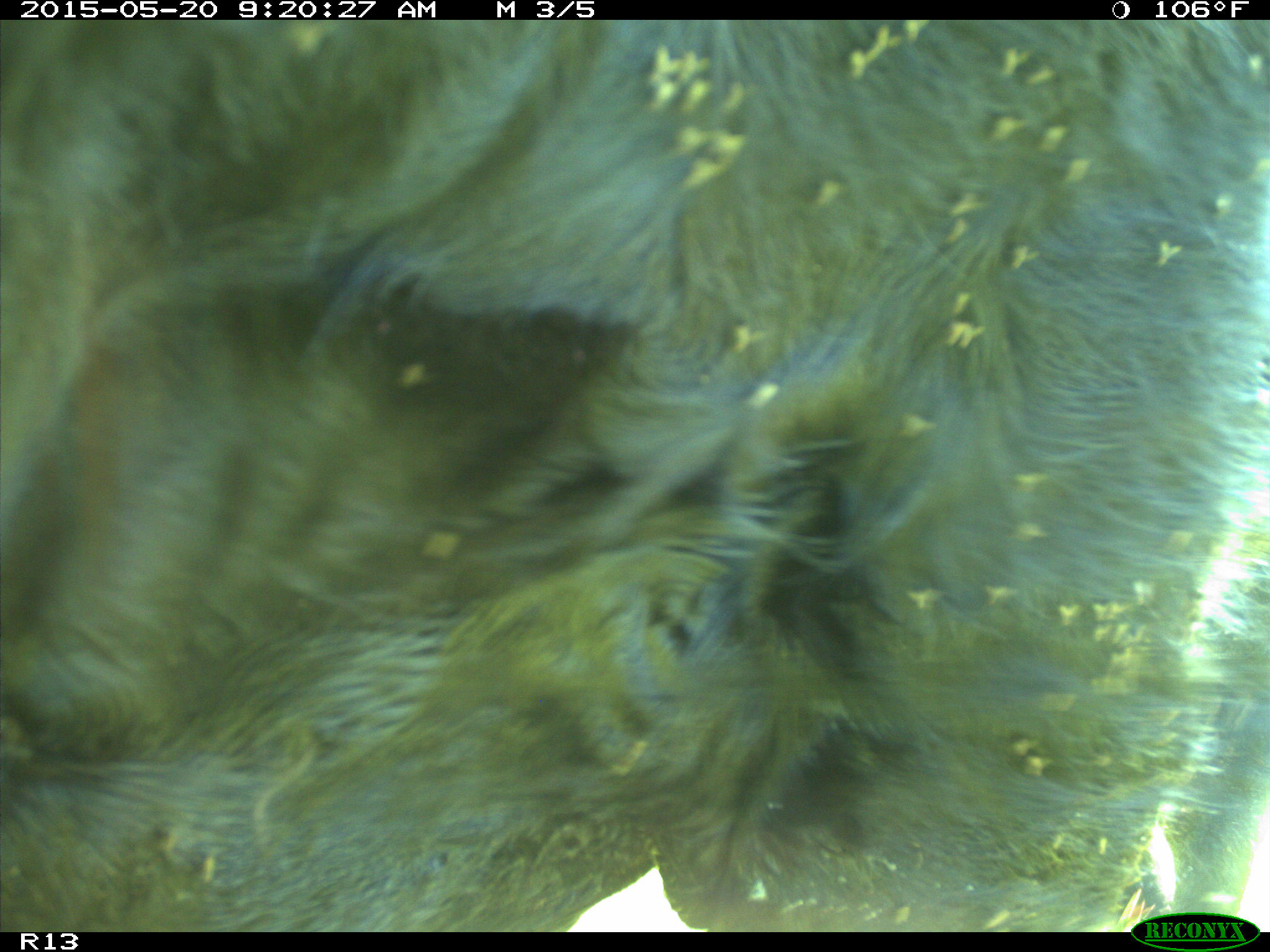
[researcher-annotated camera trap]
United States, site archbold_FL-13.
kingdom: Animalia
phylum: Chordata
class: Mammalia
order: Artiodactyla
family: Bovidae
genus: Bos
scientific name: Bos taurus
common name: domestic cow